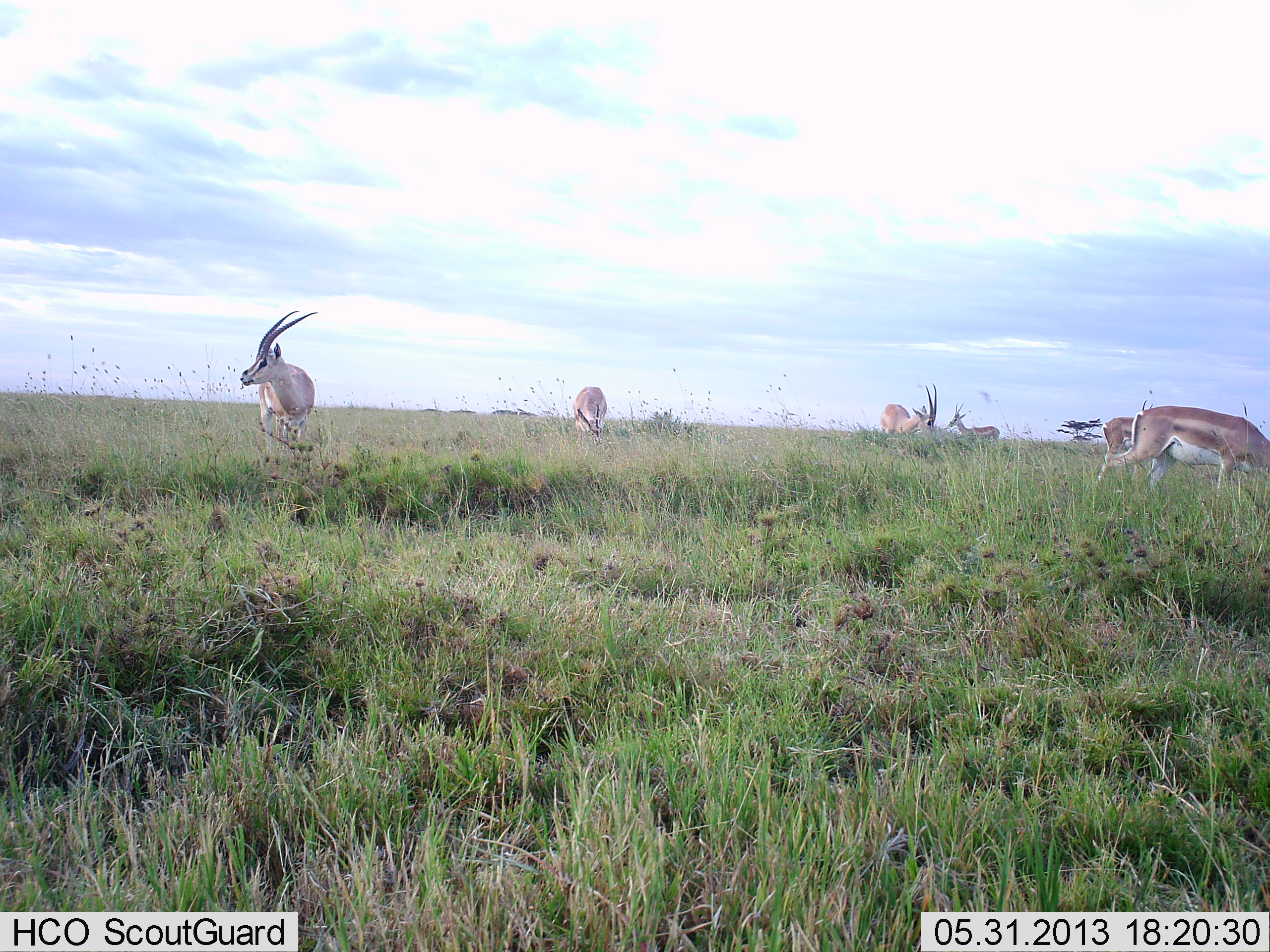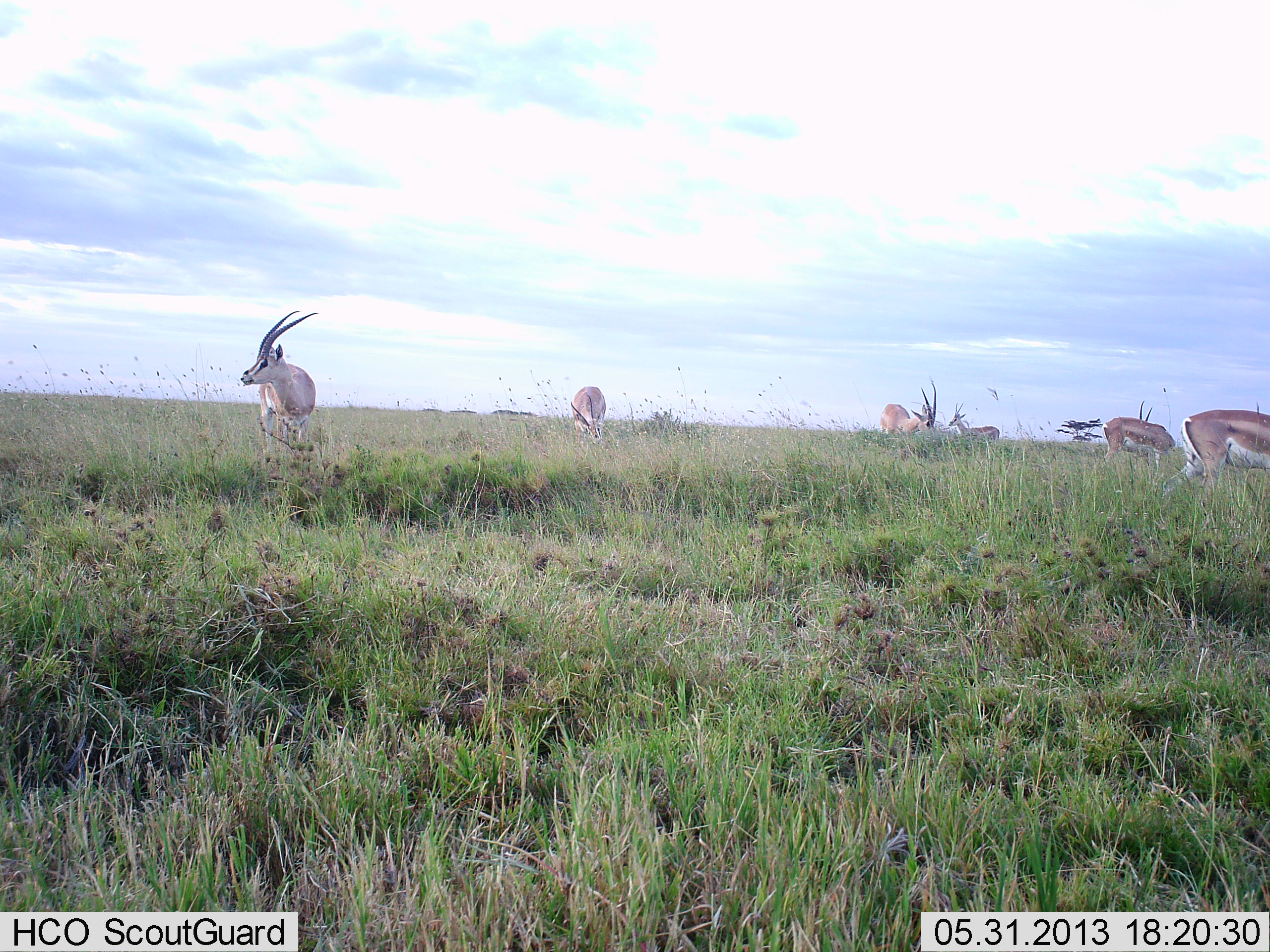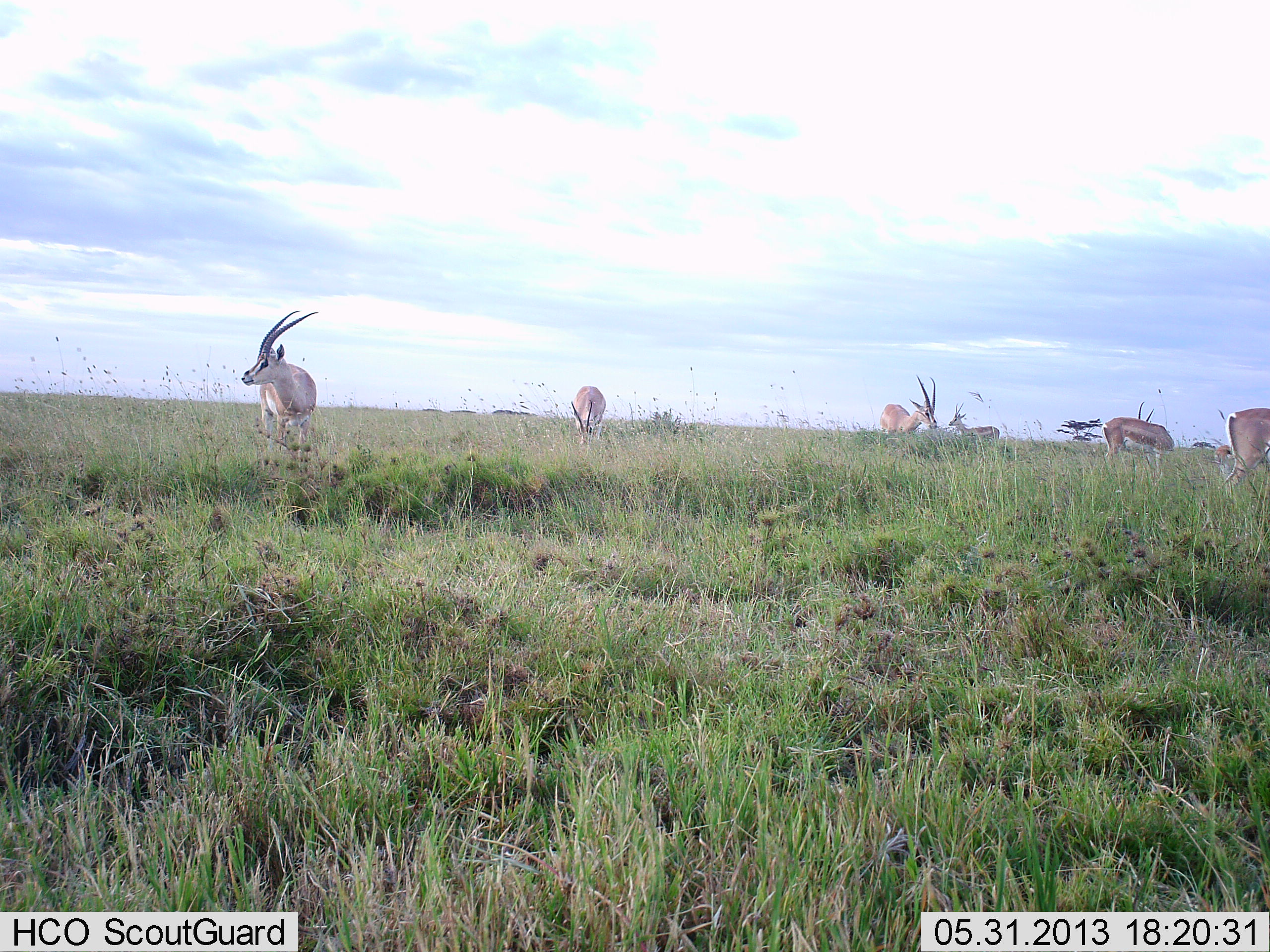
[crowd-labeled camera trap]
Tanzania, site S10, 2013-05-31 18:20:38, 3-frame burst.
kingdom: Animalia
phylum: Chordata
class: Mammalia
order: Artiodactyla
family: Bovidae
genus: Nanger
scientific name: Nanger granti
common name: grant's gazelle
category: gazellegrants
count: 6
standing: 88%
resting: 0%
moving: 47%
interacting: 6%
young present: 0%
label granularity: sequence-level